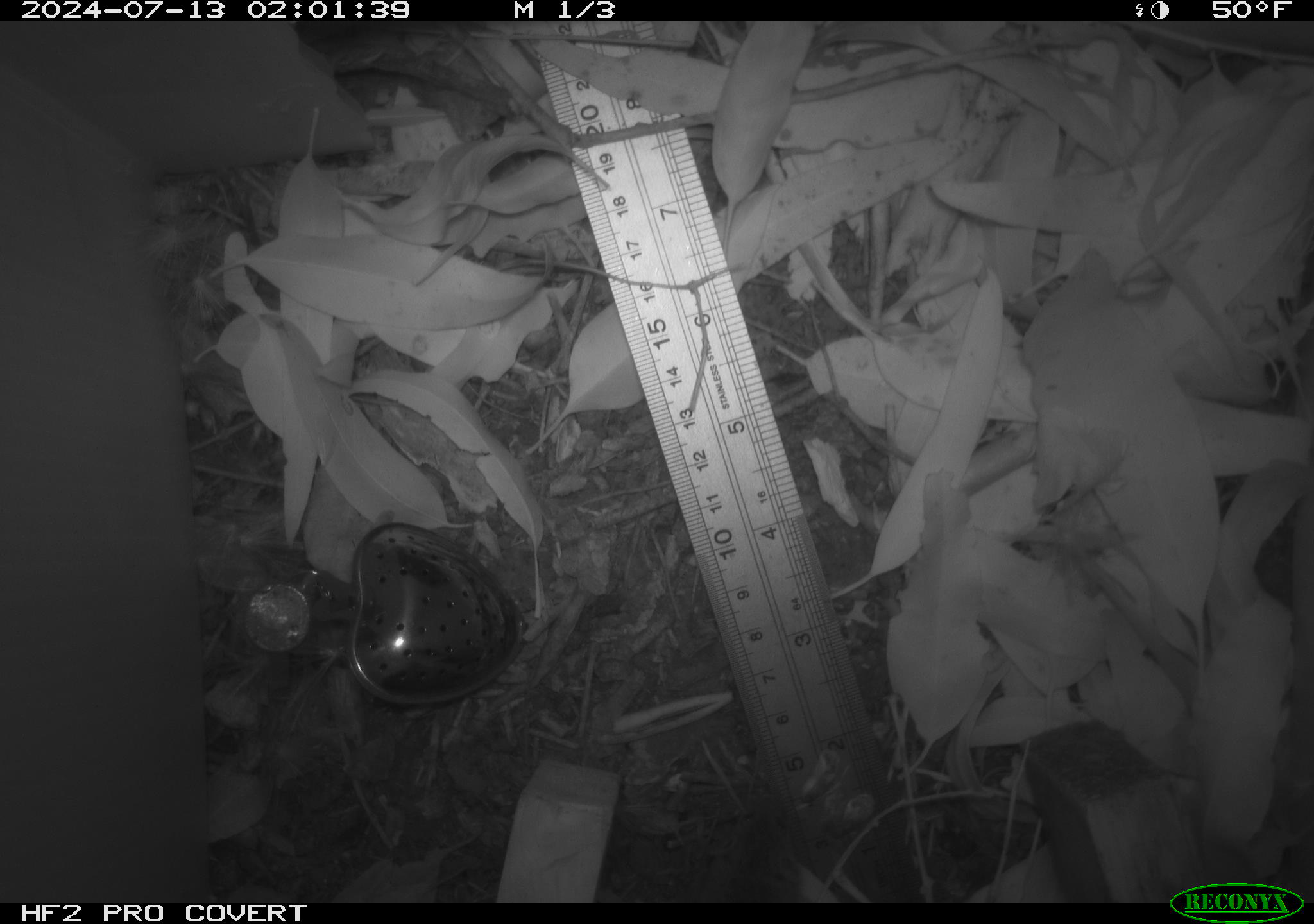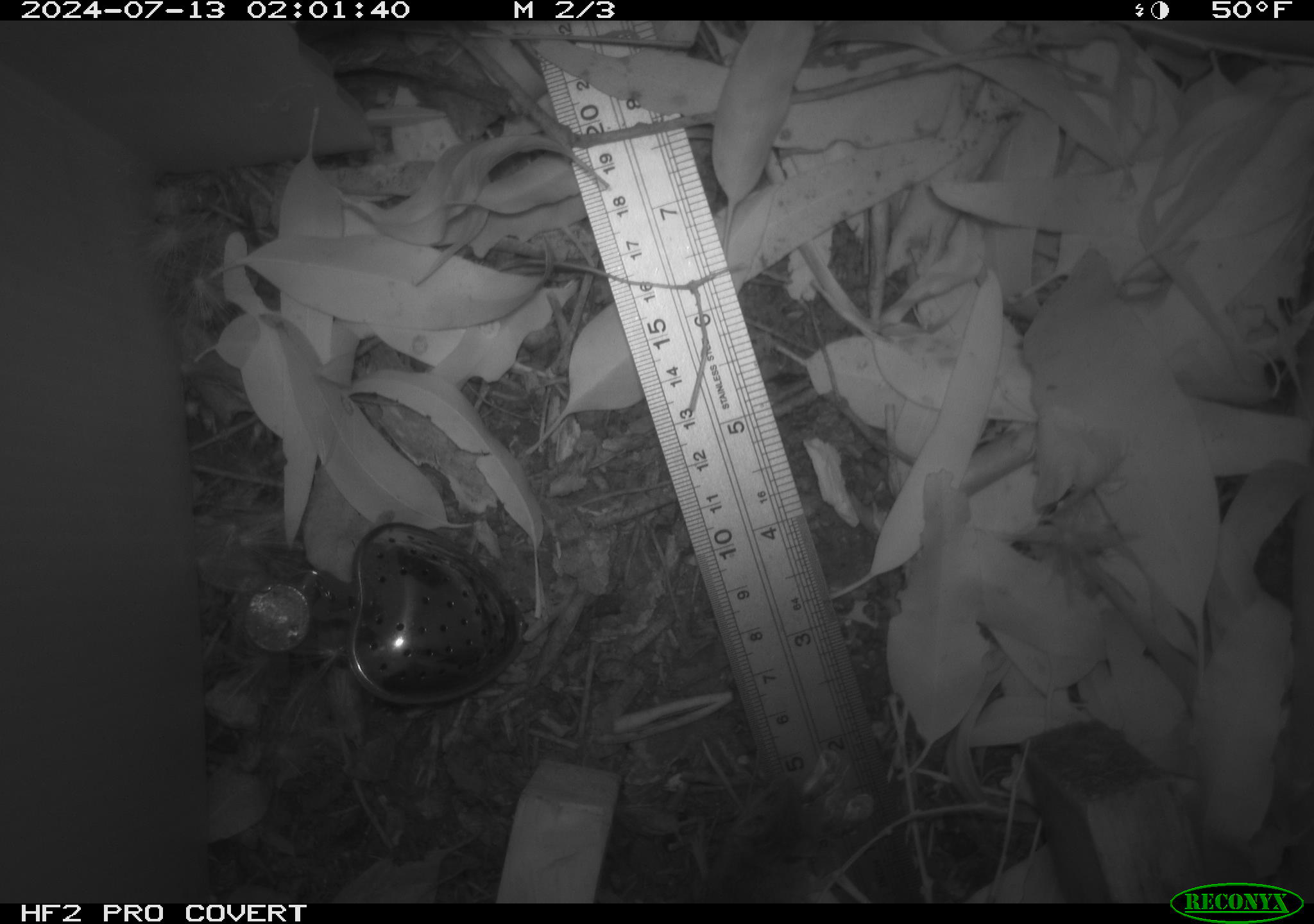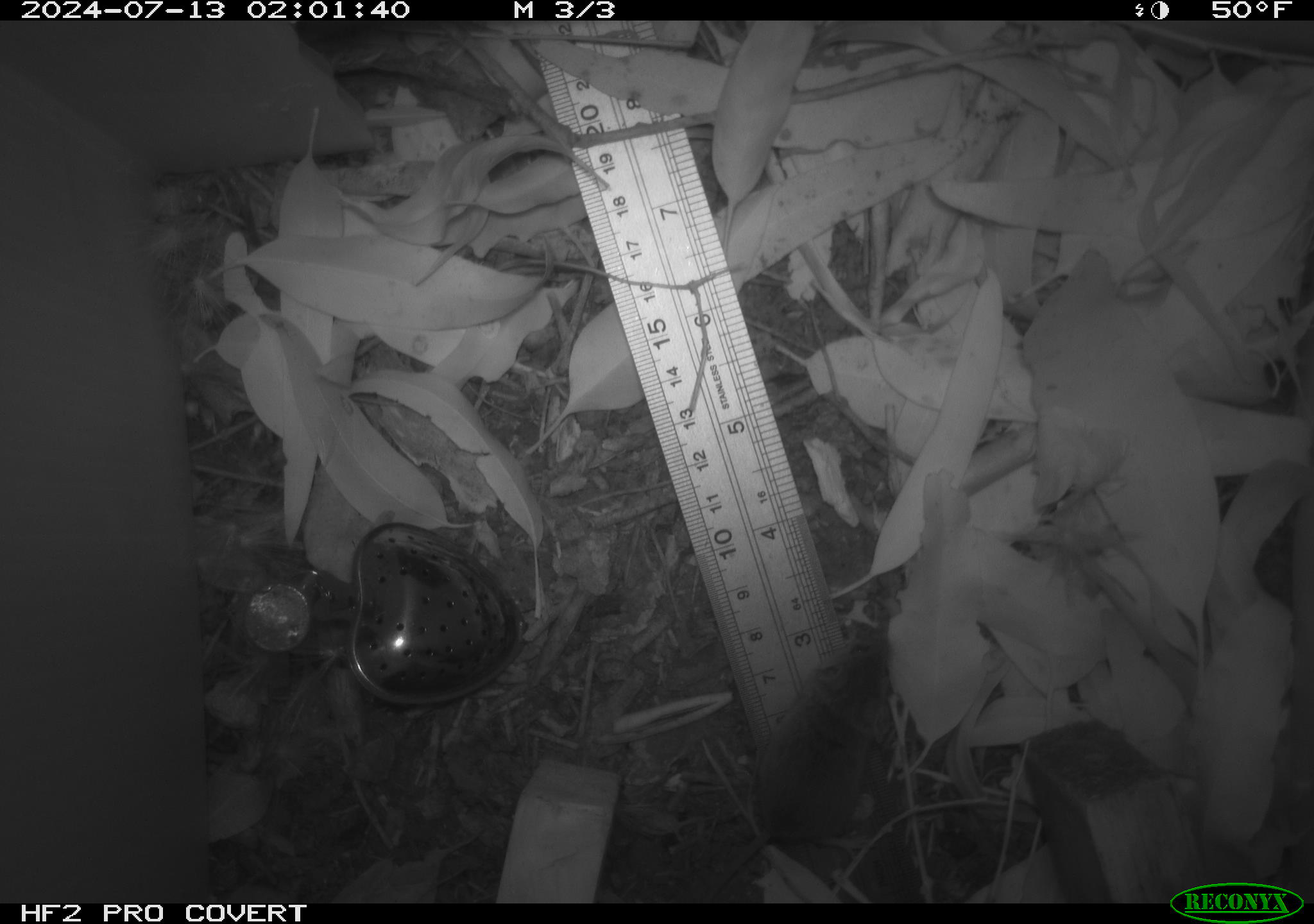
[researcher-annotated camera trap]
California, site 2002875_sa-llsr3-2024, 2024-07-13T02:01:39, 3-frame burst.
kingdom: Animalia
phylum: Chordata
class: Mammalia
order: Rodentia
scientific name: Rodentia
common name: mouse species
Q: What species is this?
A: Mouse species (Rodentia).